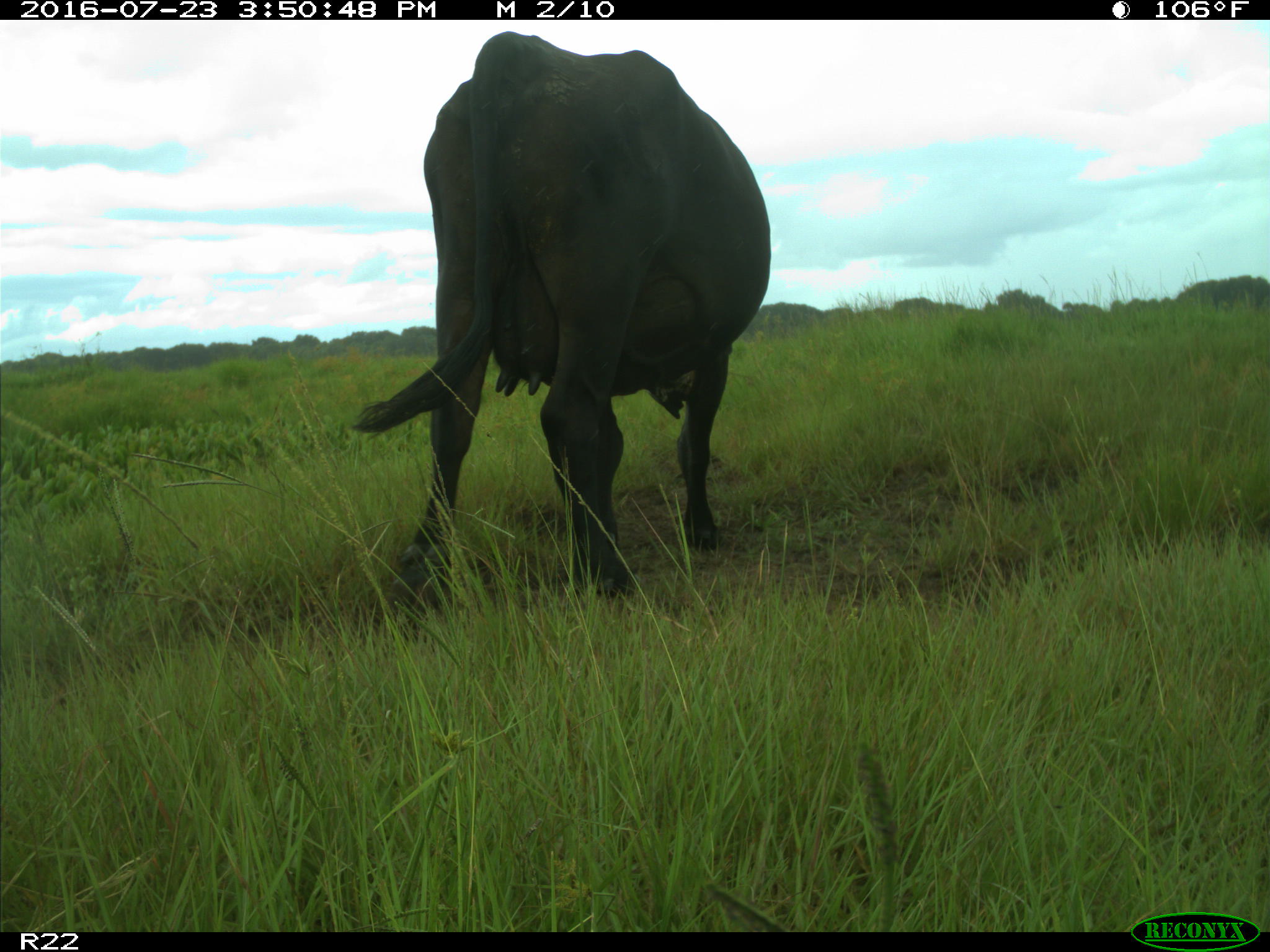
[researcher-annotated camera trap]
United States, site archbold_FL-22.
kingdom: Animalia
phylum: Chordata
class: Mammalia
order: Artiodactyla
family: Bovidae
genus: Bos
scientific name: Bos taurus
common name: domestic cow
Bos taurus (domestic cow).